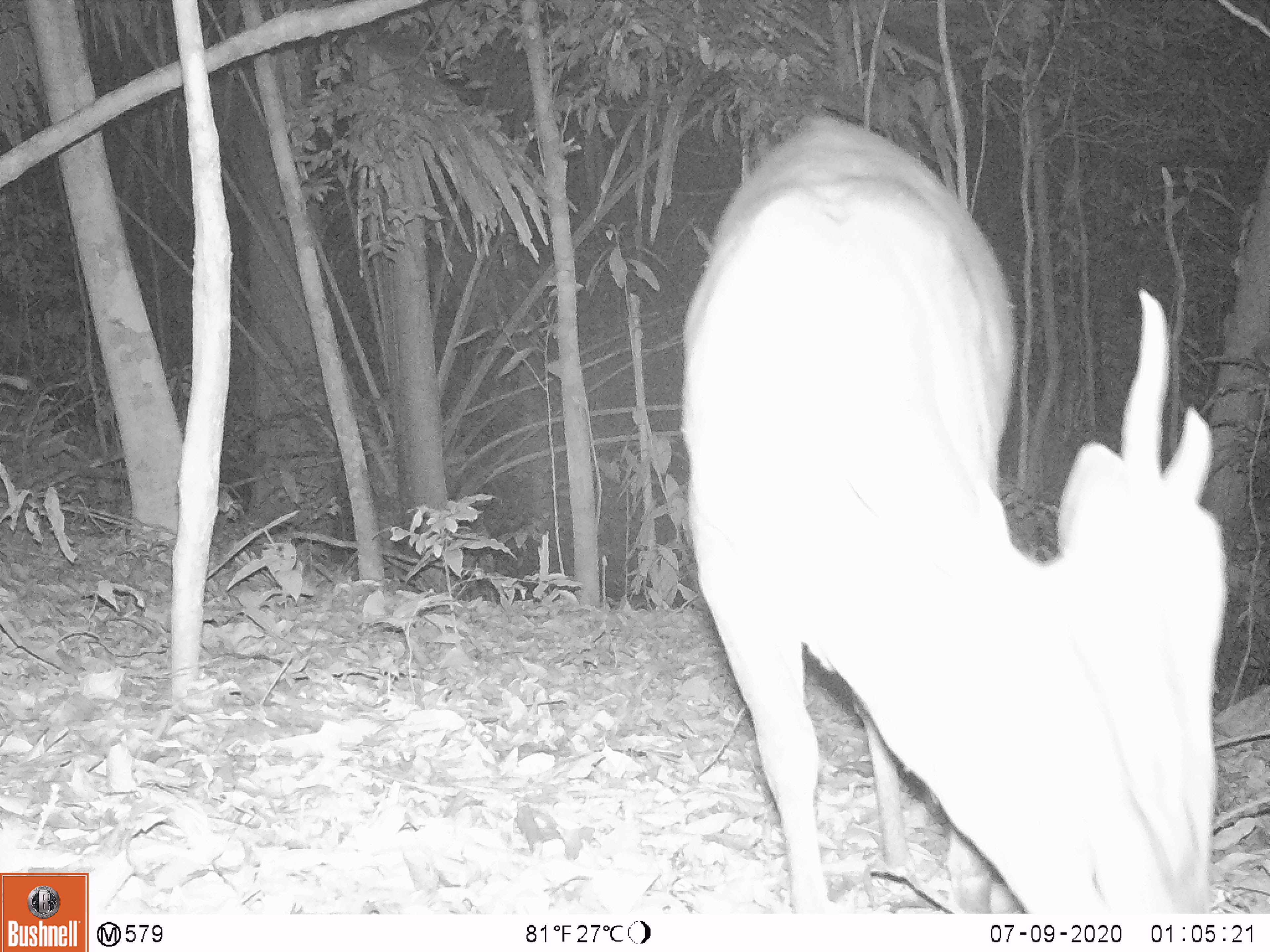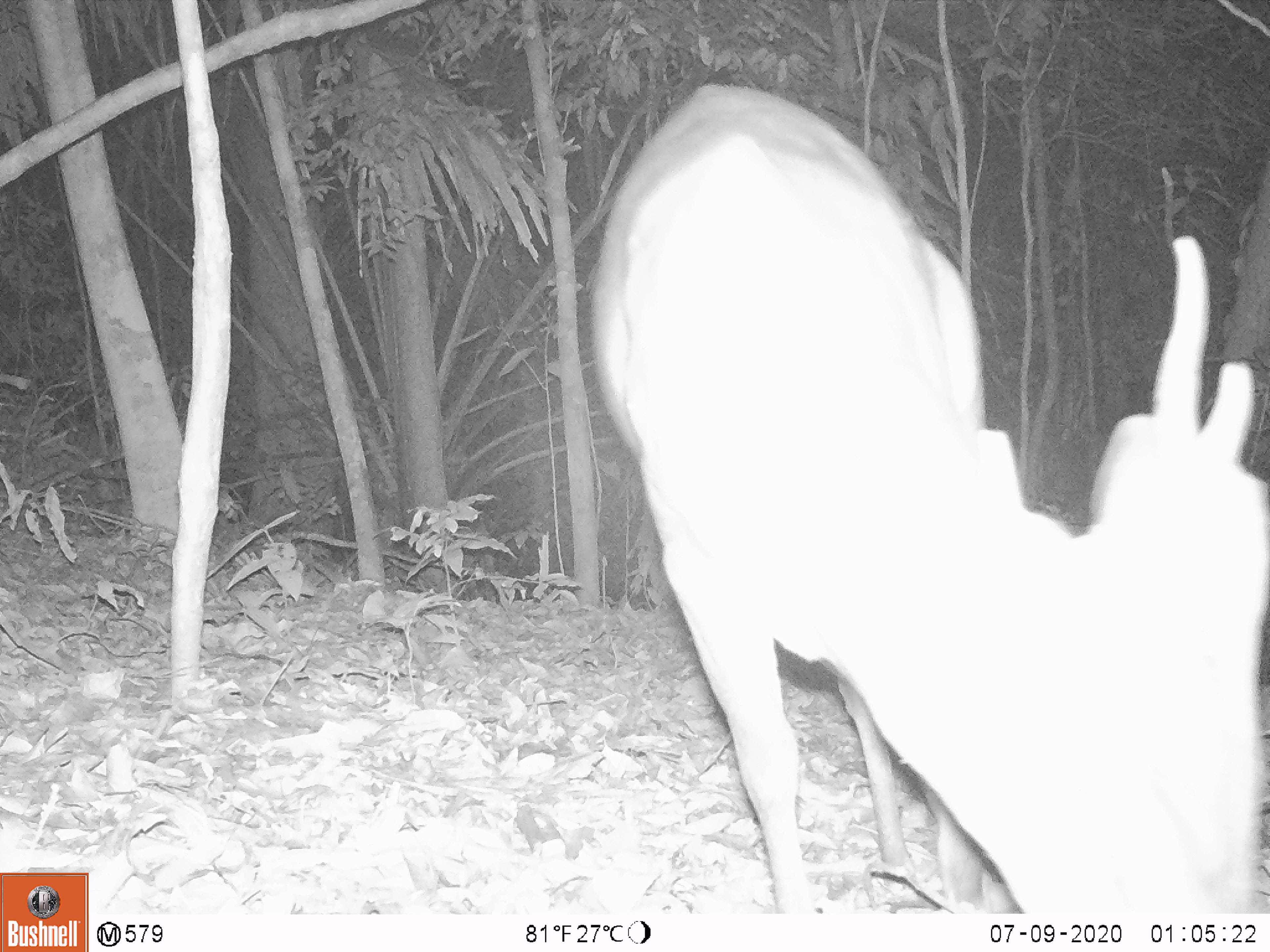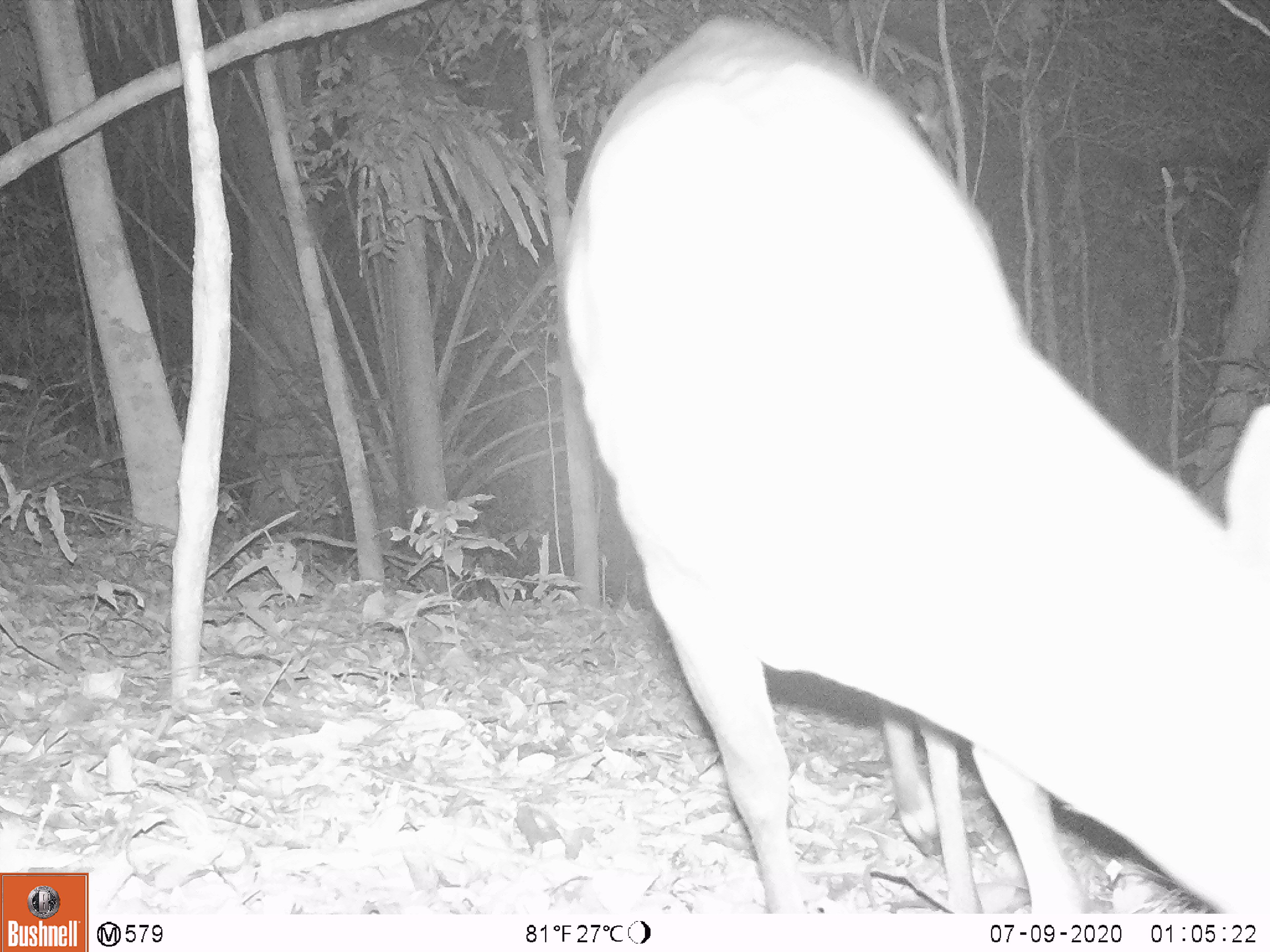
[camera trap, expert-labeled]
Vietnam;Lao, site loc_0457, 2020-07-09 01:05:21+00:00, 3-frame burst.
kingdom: Animalia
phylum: Chordata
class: Mammalia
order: Artiodactyla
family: Cervidae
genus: Muntiacus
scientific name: Muntiacus vuquangensis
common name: large-antlered muntjac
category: large antlered muntjac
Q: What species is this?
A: Large antlered muntjac (large-antlered muntjac) (Muntiacus vuquangensis).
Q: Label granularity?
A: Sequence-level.